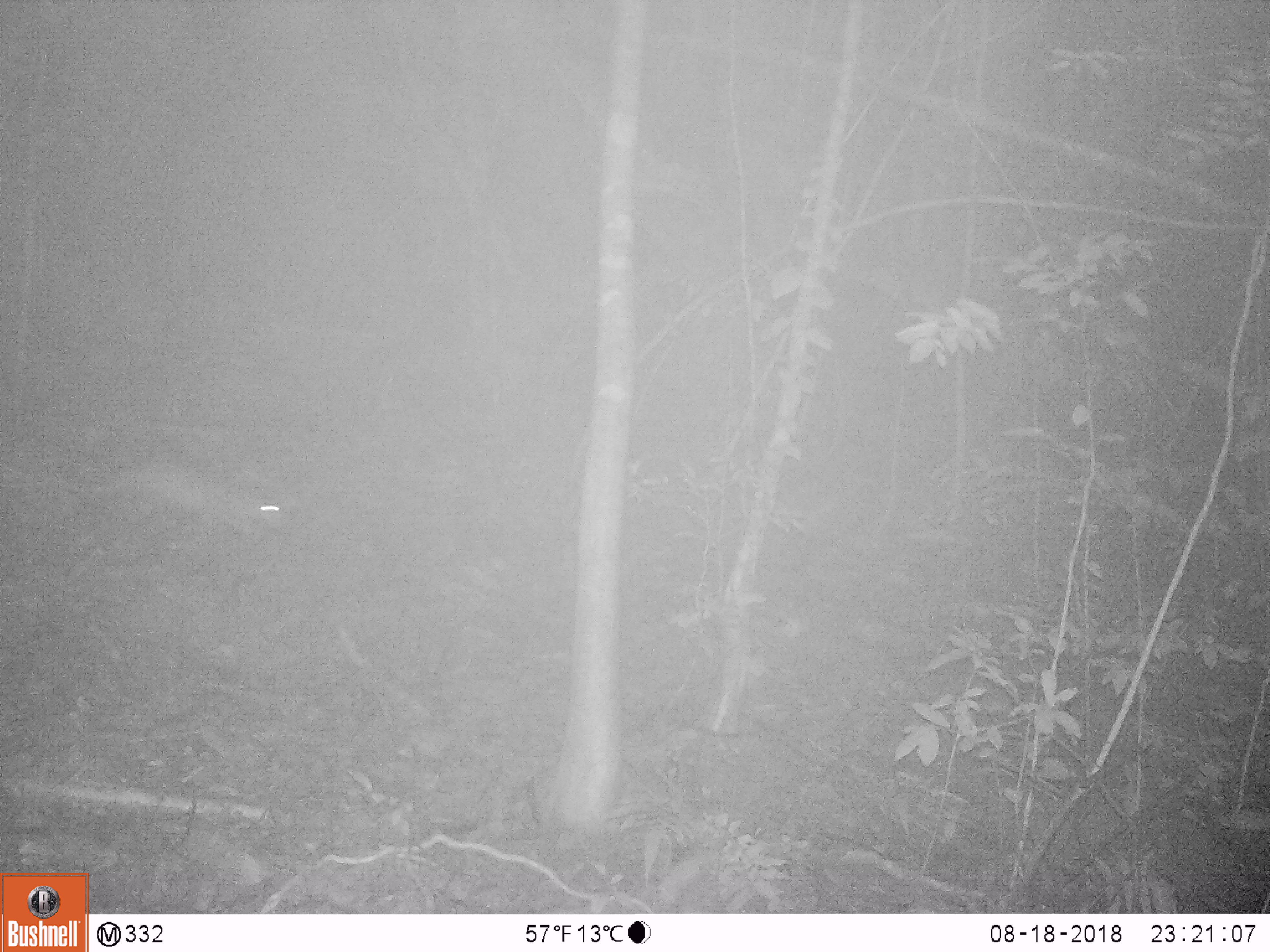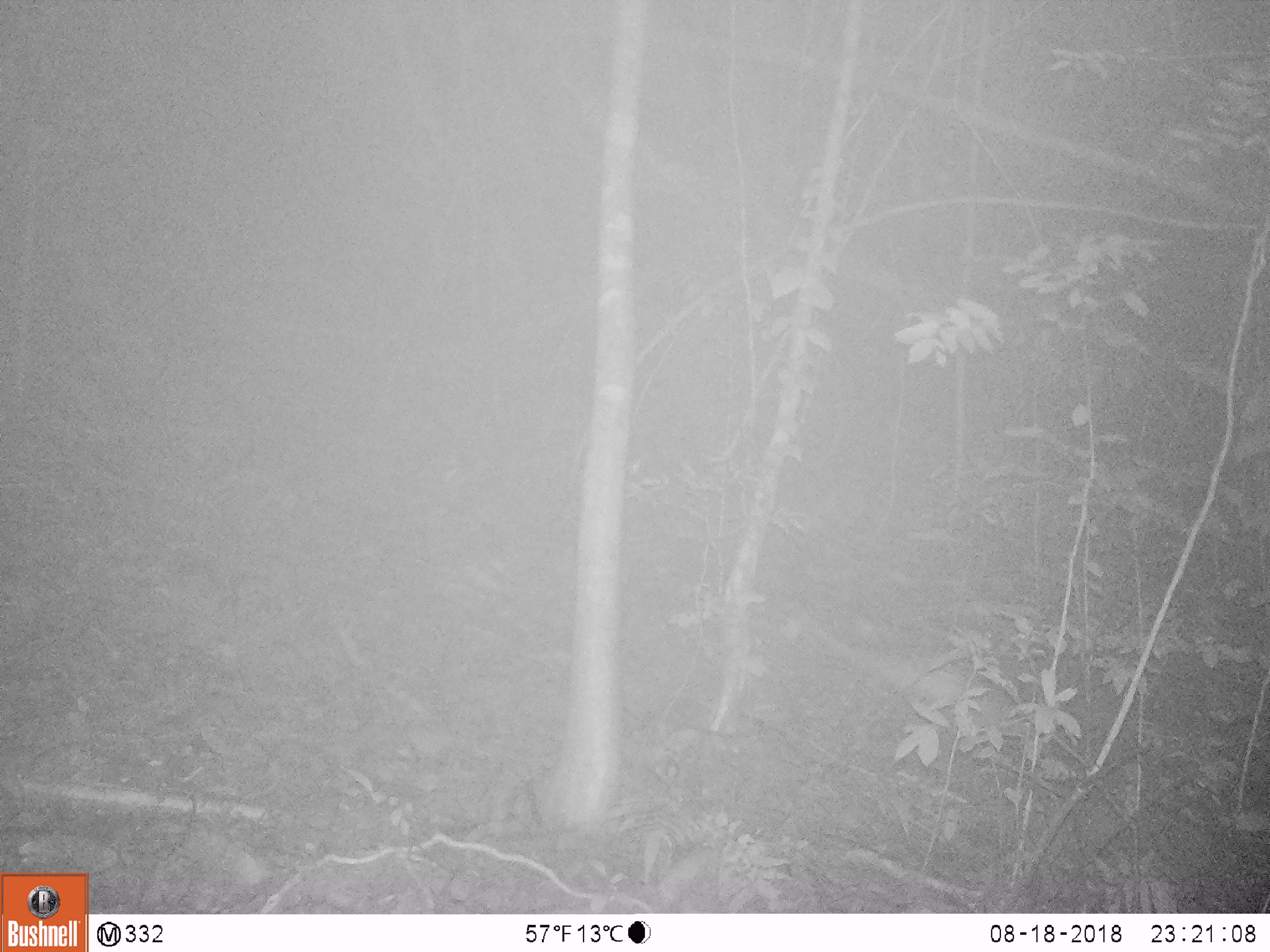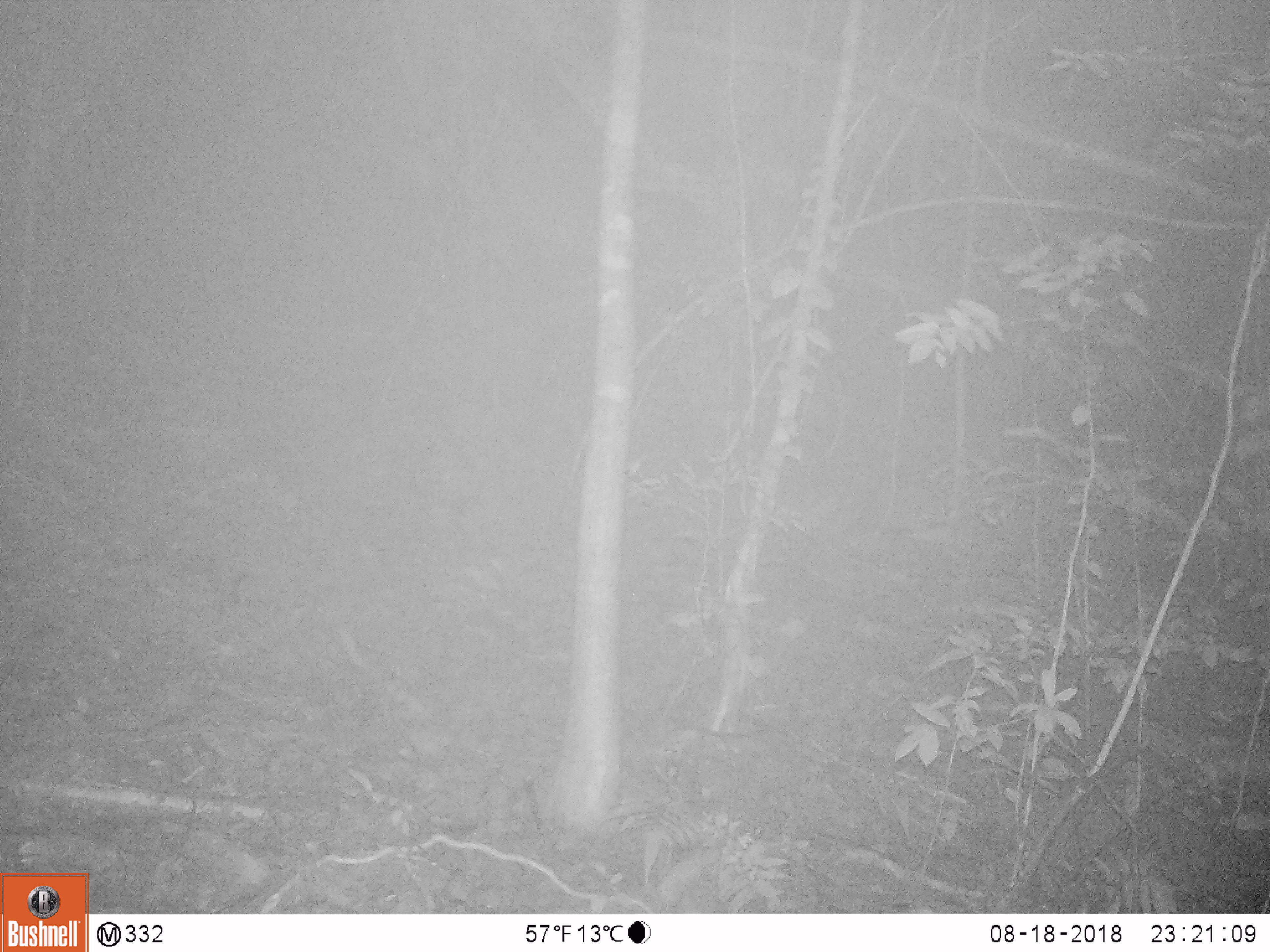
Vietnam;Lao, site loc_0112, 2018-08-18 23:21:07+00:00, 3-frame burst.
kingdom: Animalia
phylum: Chordata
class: Mammalia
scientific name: Mammalia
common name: mammal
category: unidentified small mammal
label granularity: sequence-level